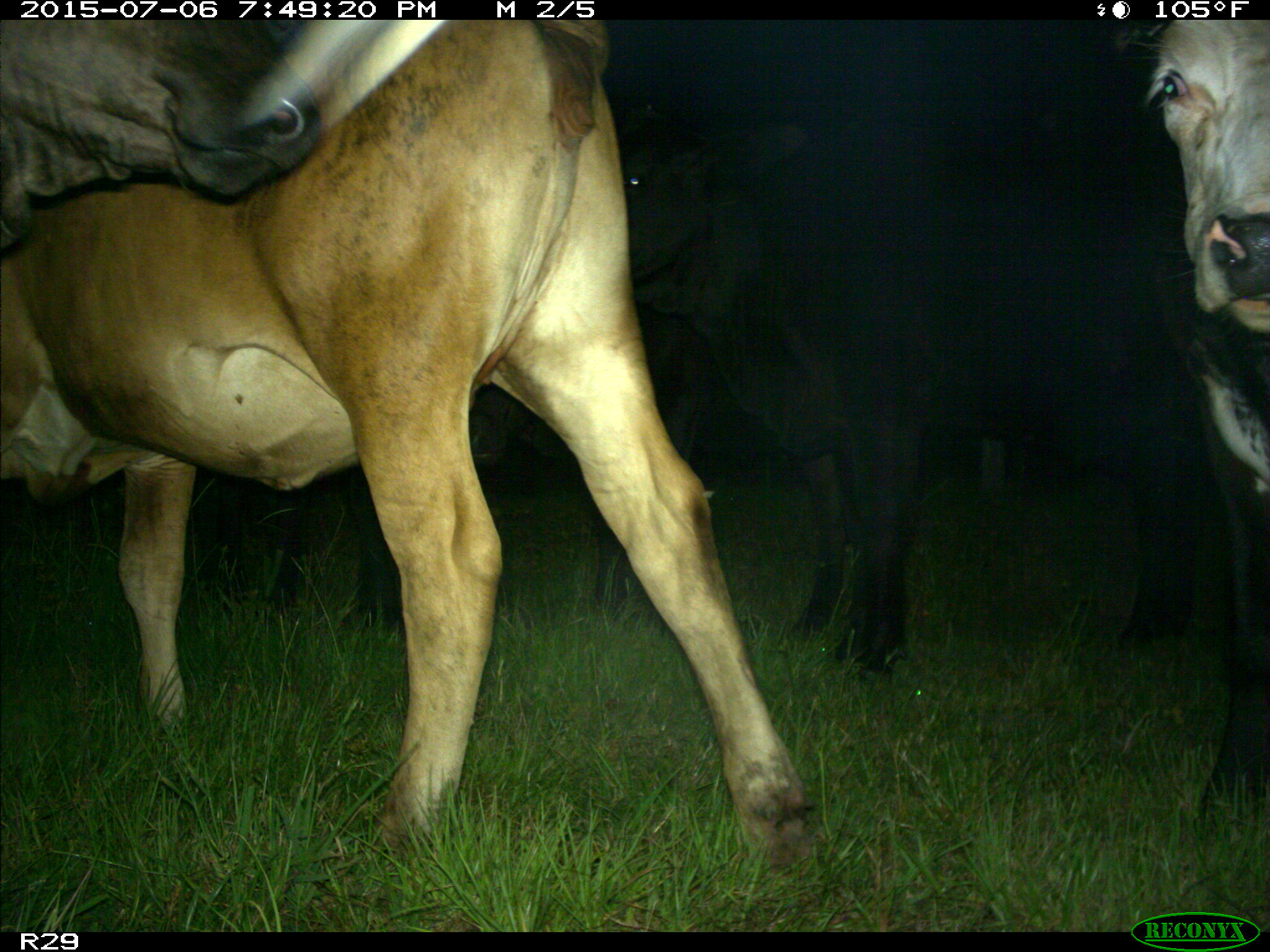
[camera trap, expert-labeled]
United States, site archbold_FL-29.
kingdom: Animalia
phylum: Chordata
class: Mammalia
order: Artiodactyla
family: Bovidae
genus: Bos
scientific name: Bos taurus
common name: domestic cow